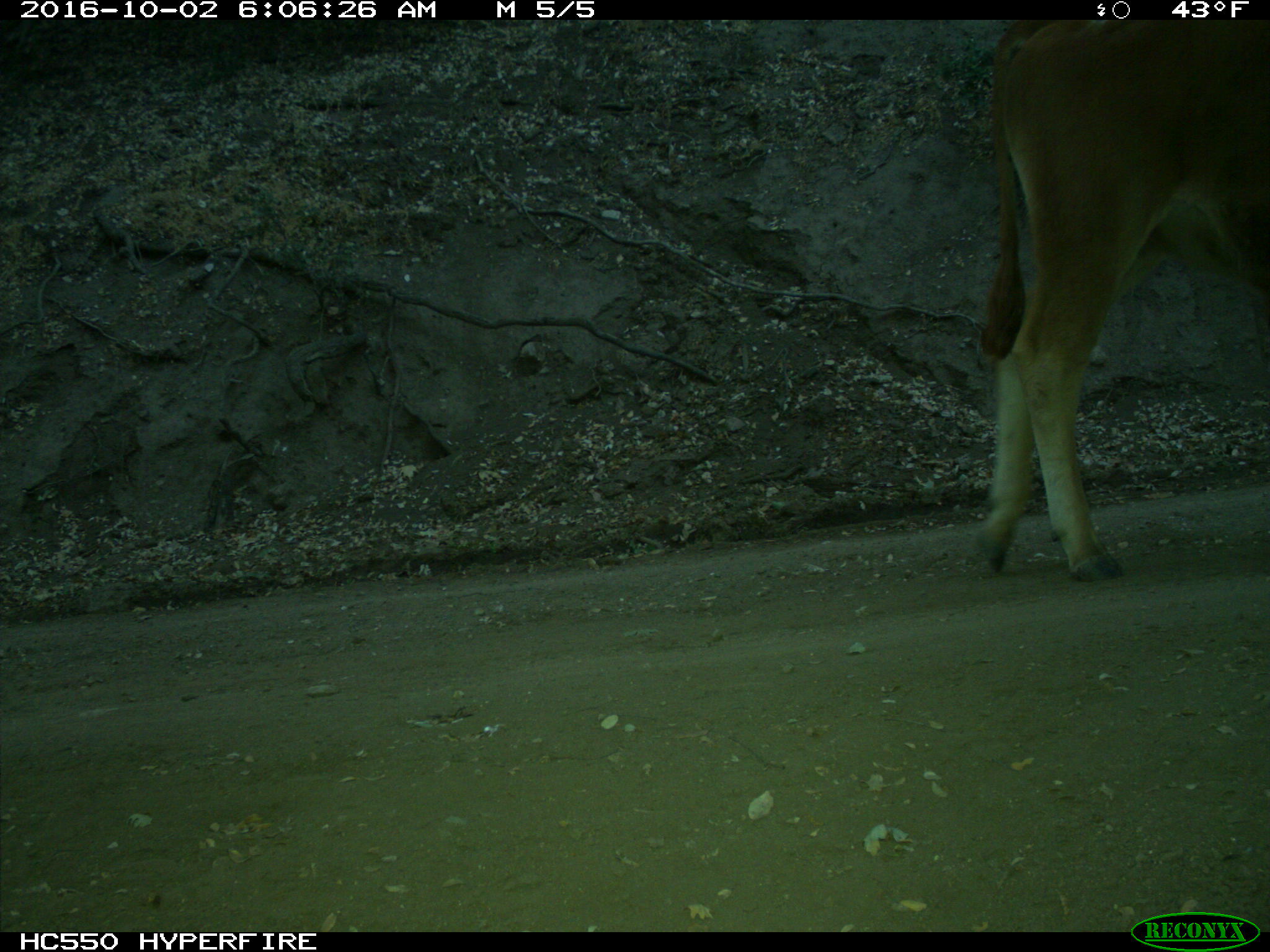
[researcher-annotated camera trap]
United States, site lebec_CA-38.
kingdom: Animalia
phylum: Chordata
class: Mammalia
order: Artiodactyla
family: Bovidae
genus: Bos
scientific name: Bos taurus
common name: domestic cow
Bos taurus (domestic cow).